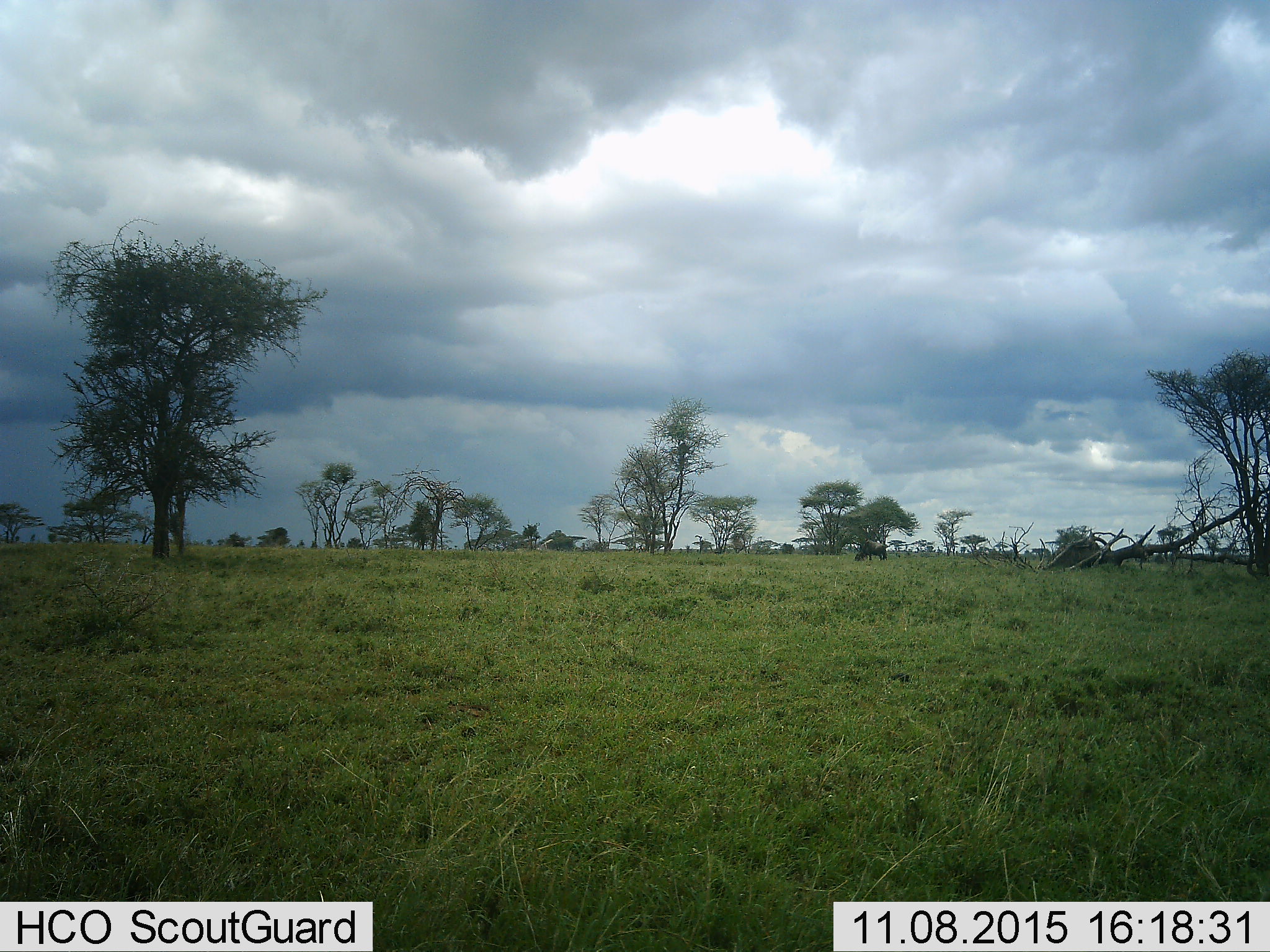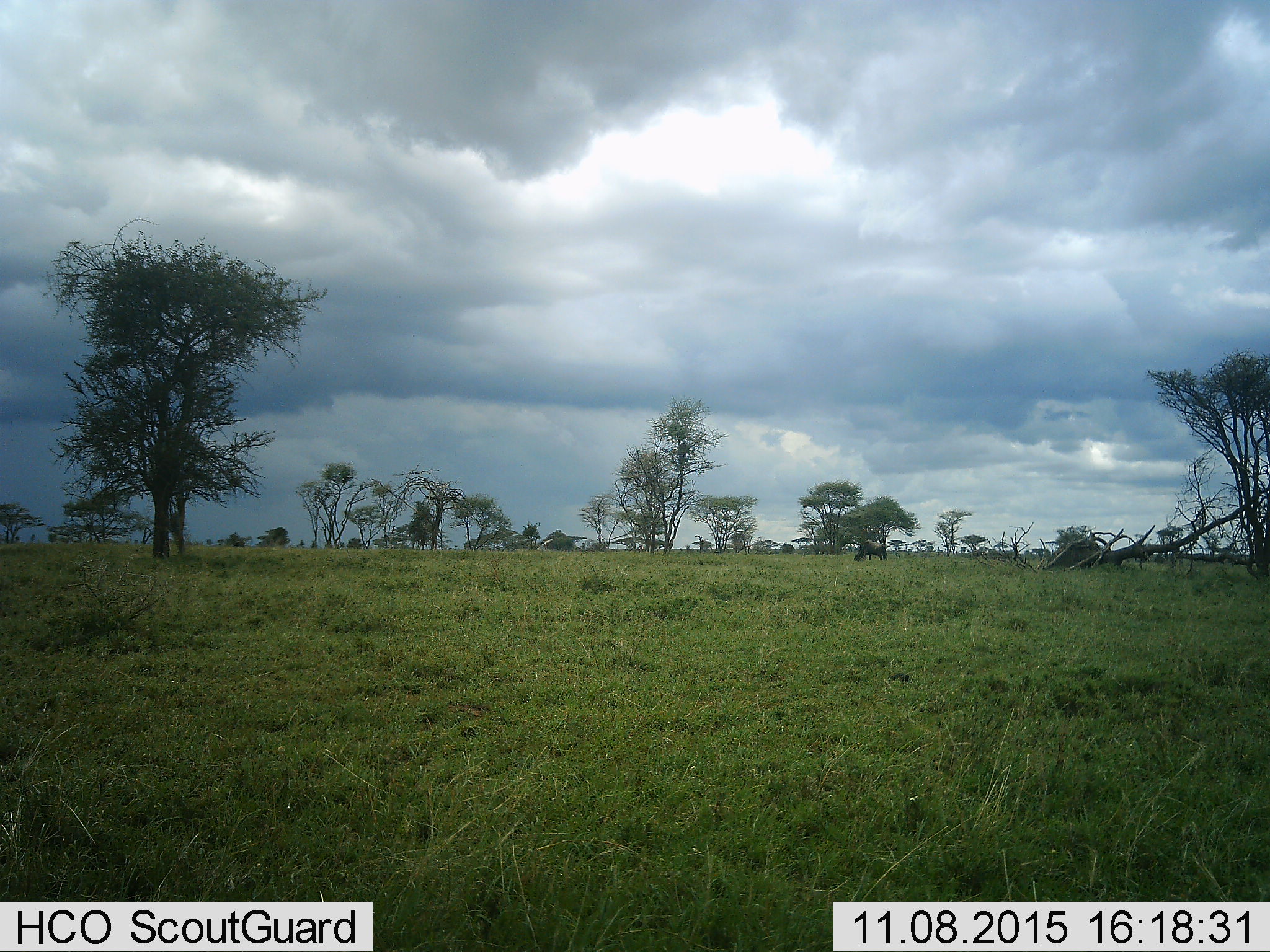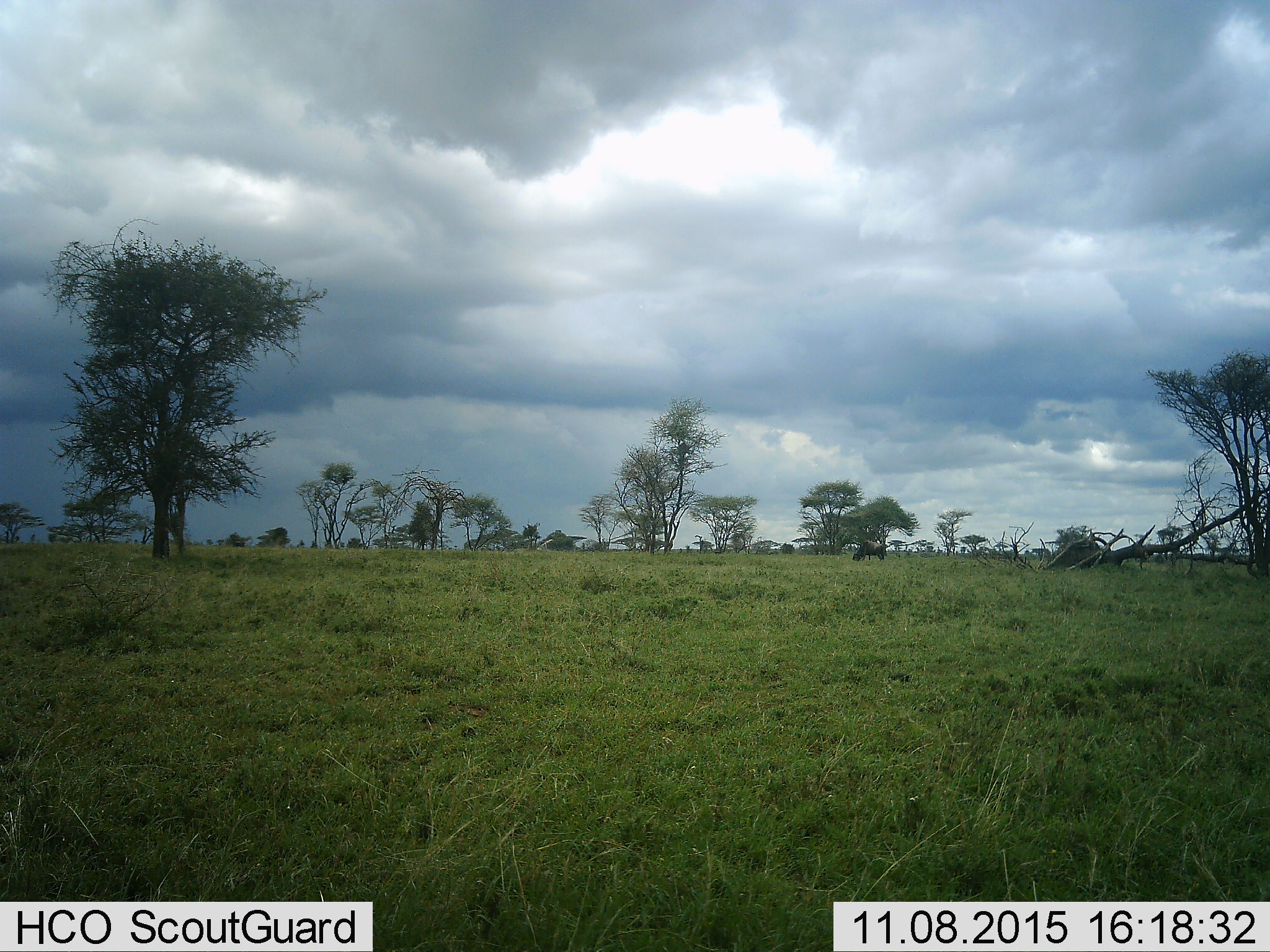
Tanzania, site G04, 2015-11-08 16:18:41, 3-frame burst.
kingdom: Animalia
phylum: Chordata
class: Mammalia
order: Artiodactyla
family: Bovidae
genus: Connochaetes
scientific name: Connochaetes taurinus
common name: blue wildebeest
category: wildebeest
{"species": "wildebeest (blue wildebeest) (Connochaetes taurinus)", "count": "1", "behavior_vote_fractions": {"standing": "42%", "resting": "0%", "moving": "8%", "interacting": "0%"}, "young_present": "0%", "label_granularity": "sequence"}